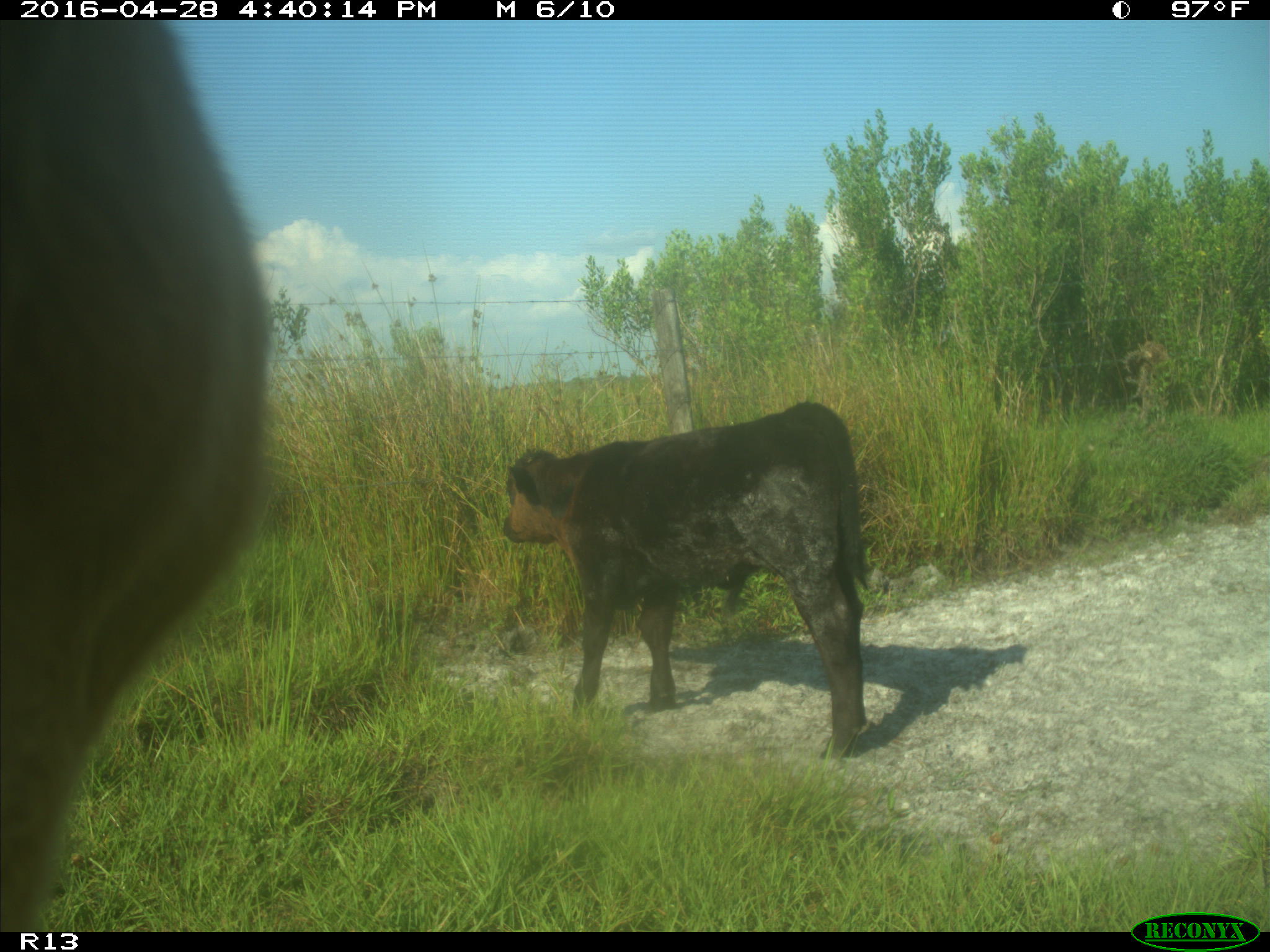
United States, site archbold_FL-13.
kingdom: Animalia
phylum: Chordata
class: Mammalia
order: Artiodactyla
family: Bovidae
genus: Bos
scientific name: Bos taurus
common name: domestic cow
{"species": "Bos taurus (domestic cow)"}